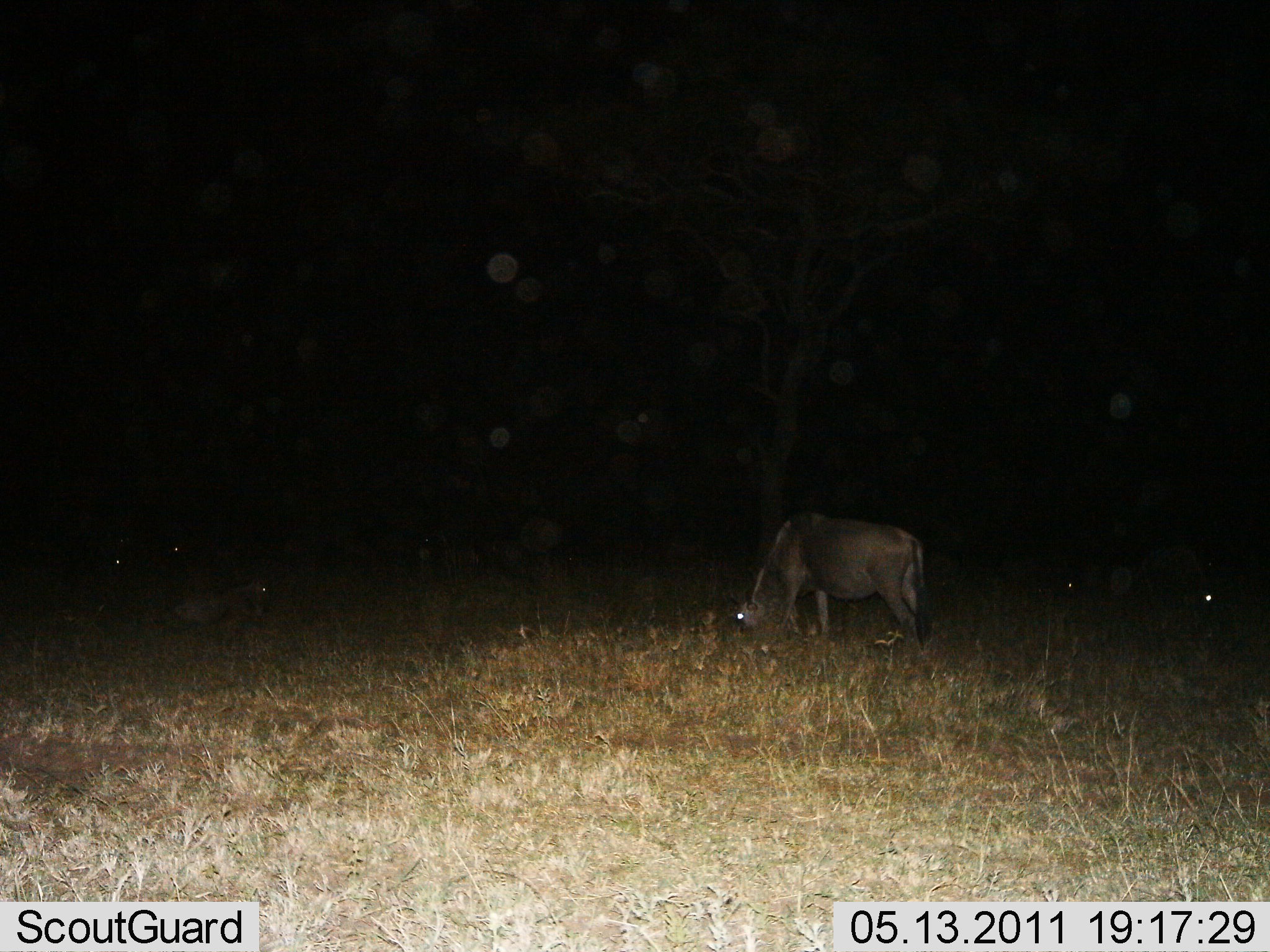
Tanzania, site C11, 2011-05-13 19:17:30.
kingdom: Animalia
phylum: Chordata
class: Mammalia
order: Artiodactyla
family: Bovidae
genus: Connochaetes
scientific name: Connochaetes taurinus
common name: blue wildebeest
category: wildebeest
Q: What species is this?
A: Wildebeest (blue wildebeest) (Connochaetes taurinus).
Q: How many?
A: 6.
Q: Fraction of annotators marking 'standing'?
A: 30%.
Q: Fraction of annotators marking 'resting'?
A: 50%.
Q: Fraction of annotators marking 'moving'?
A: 0%.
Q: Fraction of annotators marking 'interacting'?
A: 0%.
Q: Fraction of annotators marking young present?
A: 10%.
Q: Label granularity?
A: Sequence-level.